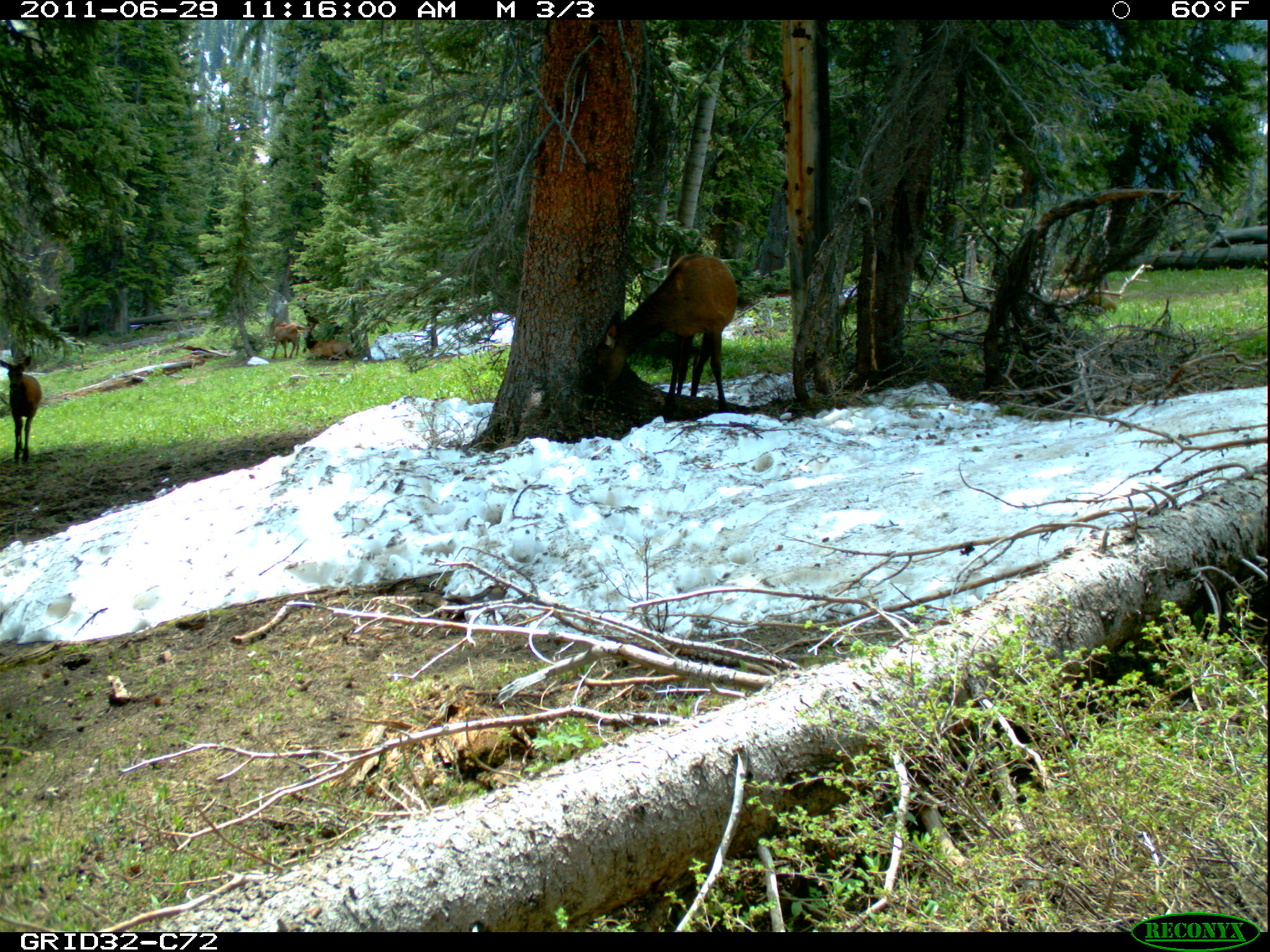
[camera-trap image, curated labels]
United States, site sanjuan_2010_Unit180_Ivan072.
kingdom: Animalia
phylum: Chordata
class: Mammalia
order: Artiodactyla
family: Cervidae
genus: Cervus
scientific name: Cervus elaphus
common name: red deer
Cervus elaphus (red deer).